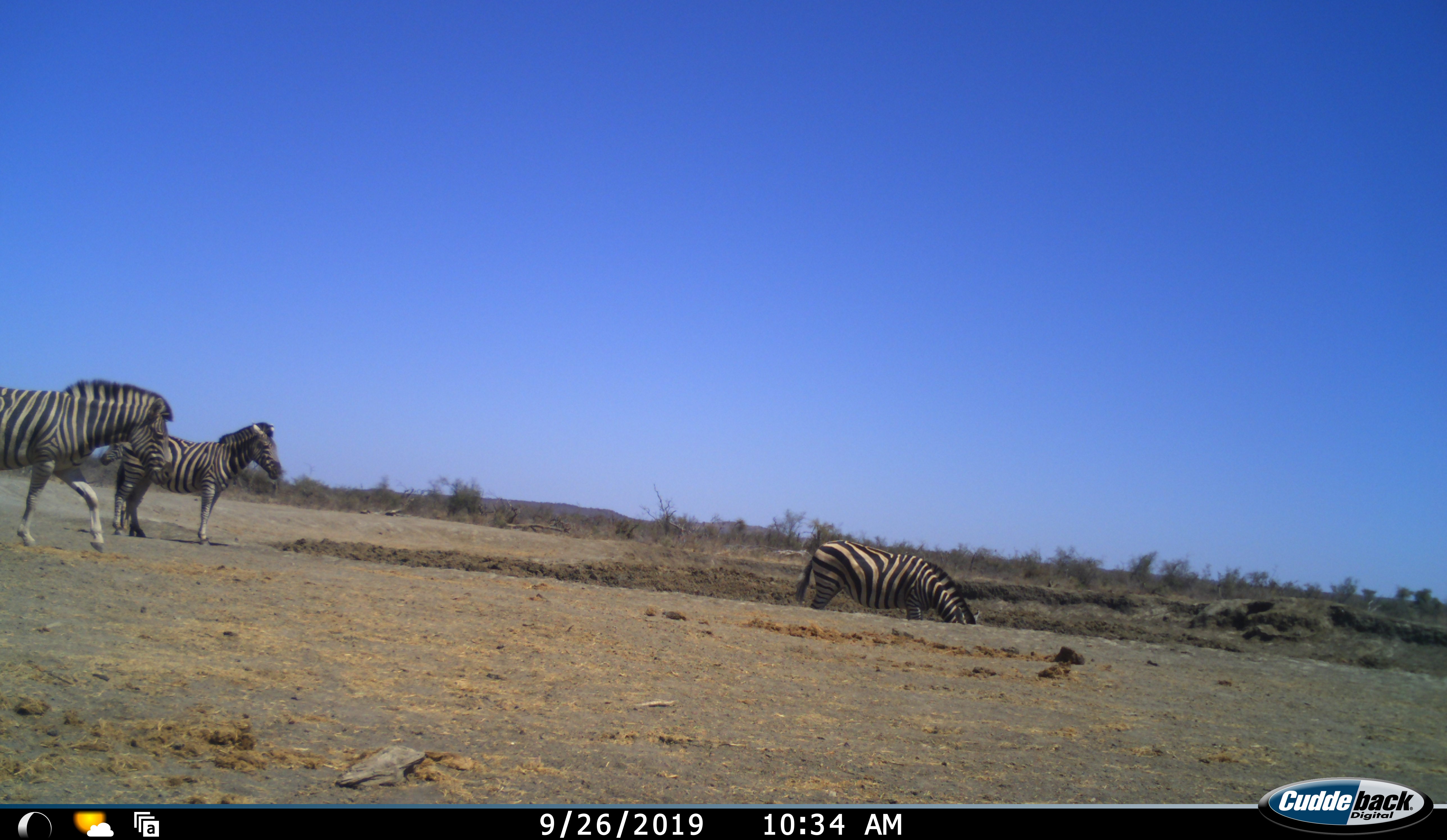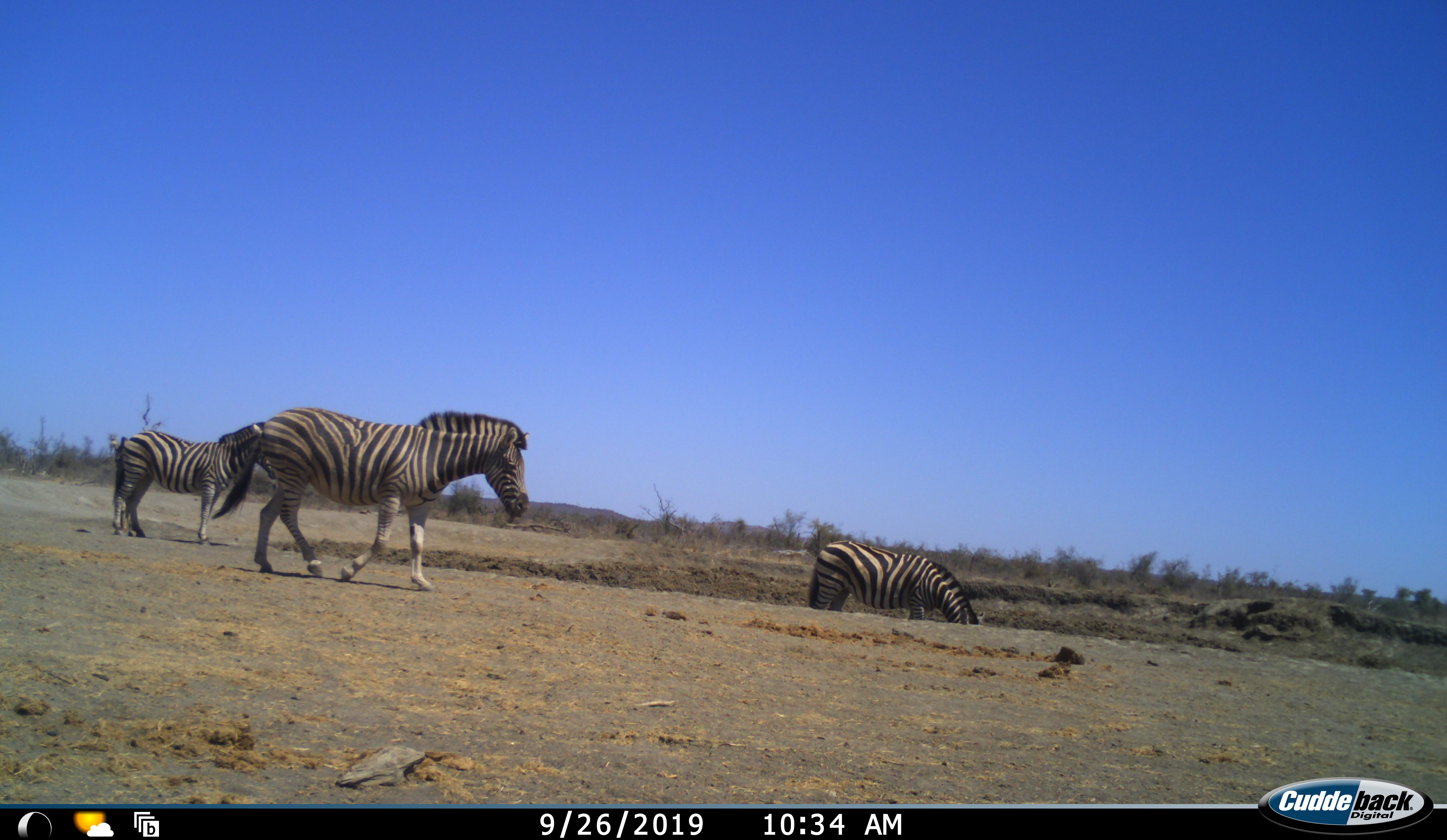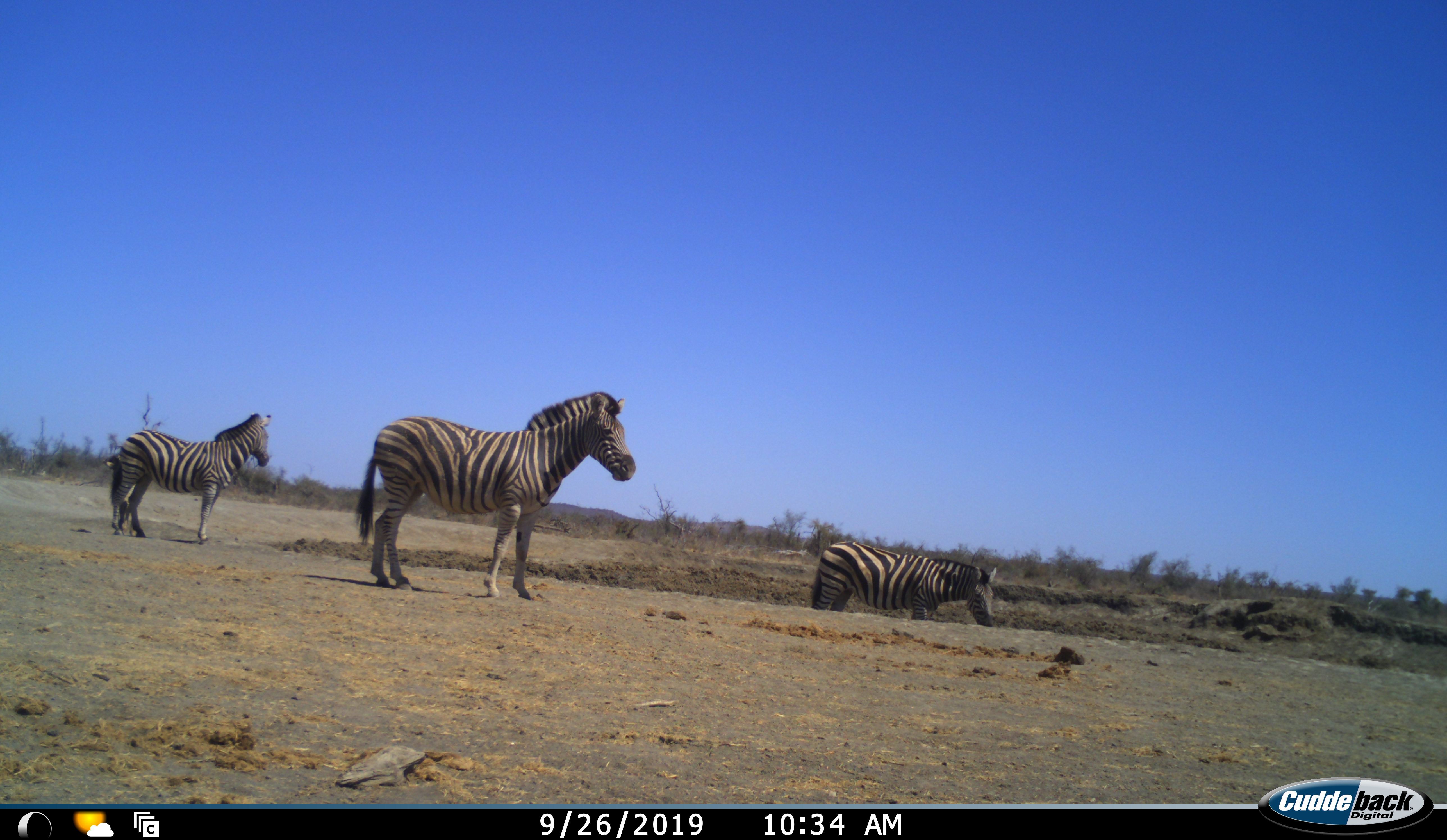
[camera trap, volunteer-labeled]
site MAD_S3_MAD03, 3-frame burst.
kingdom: Animalia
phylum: Chordata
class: Mammalia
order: Perissodactyla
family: Equidae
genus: Equus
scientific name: Equus quagga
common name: plains zebra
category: zebraplains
Zebraplains (plains zebra) (Equus quagga), count 3. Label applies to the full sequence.